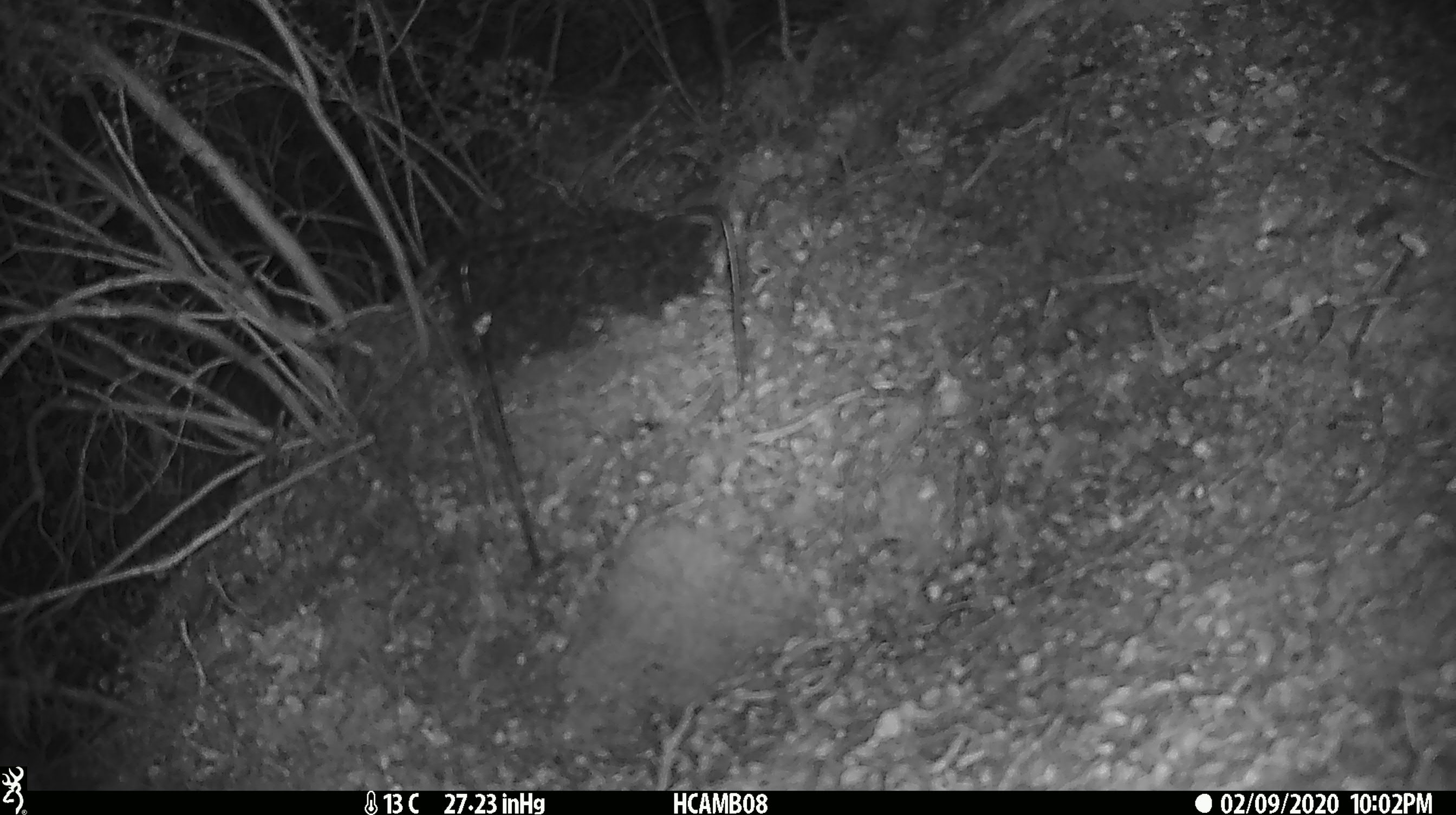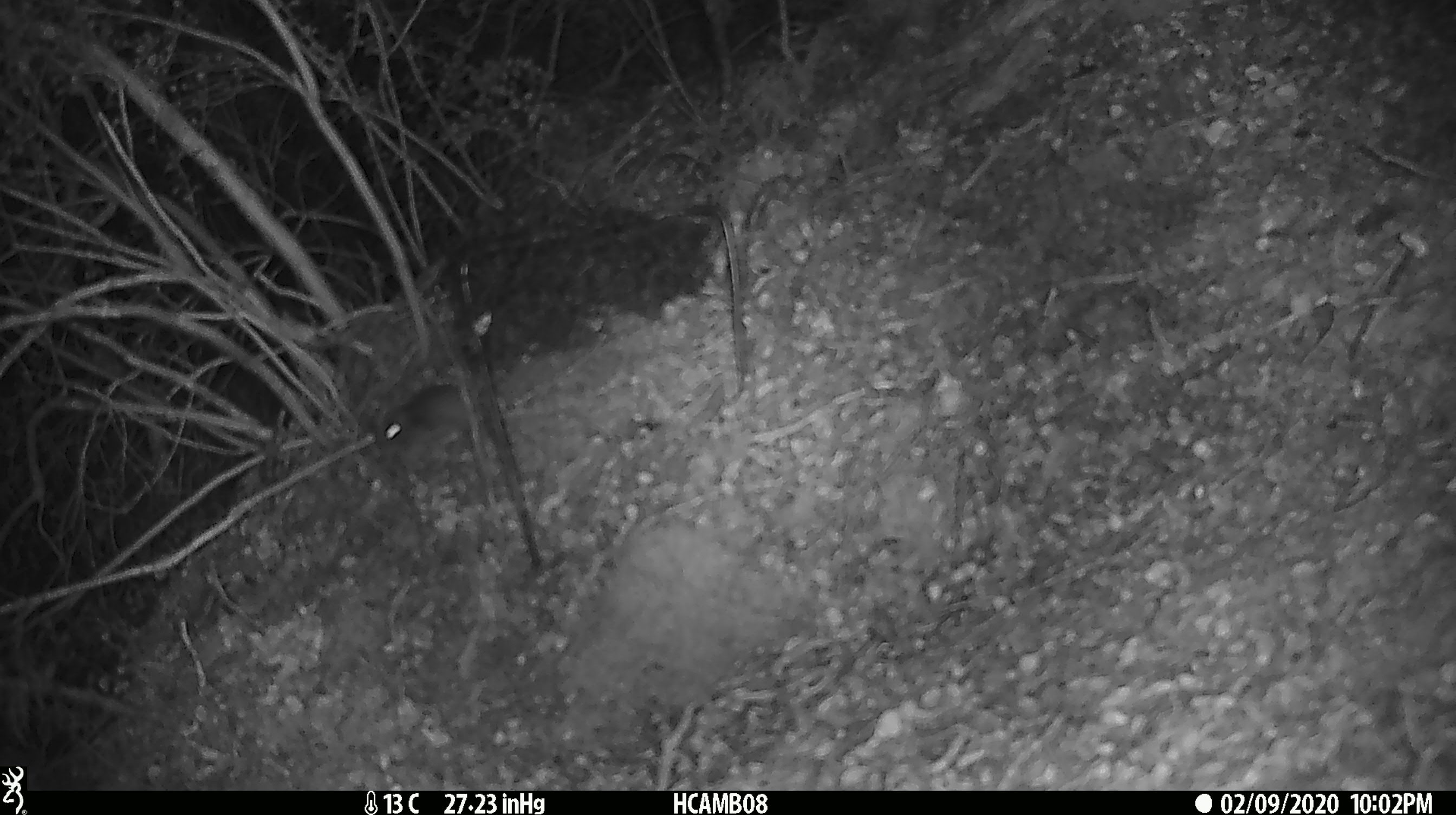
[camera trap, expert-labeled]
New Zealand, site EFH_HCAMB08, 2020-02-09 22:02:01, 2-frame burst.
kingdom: Animalia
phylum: Chordata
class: Mammalia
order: Rodentia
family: Muridae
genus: Mus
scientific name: Mus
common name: mouse